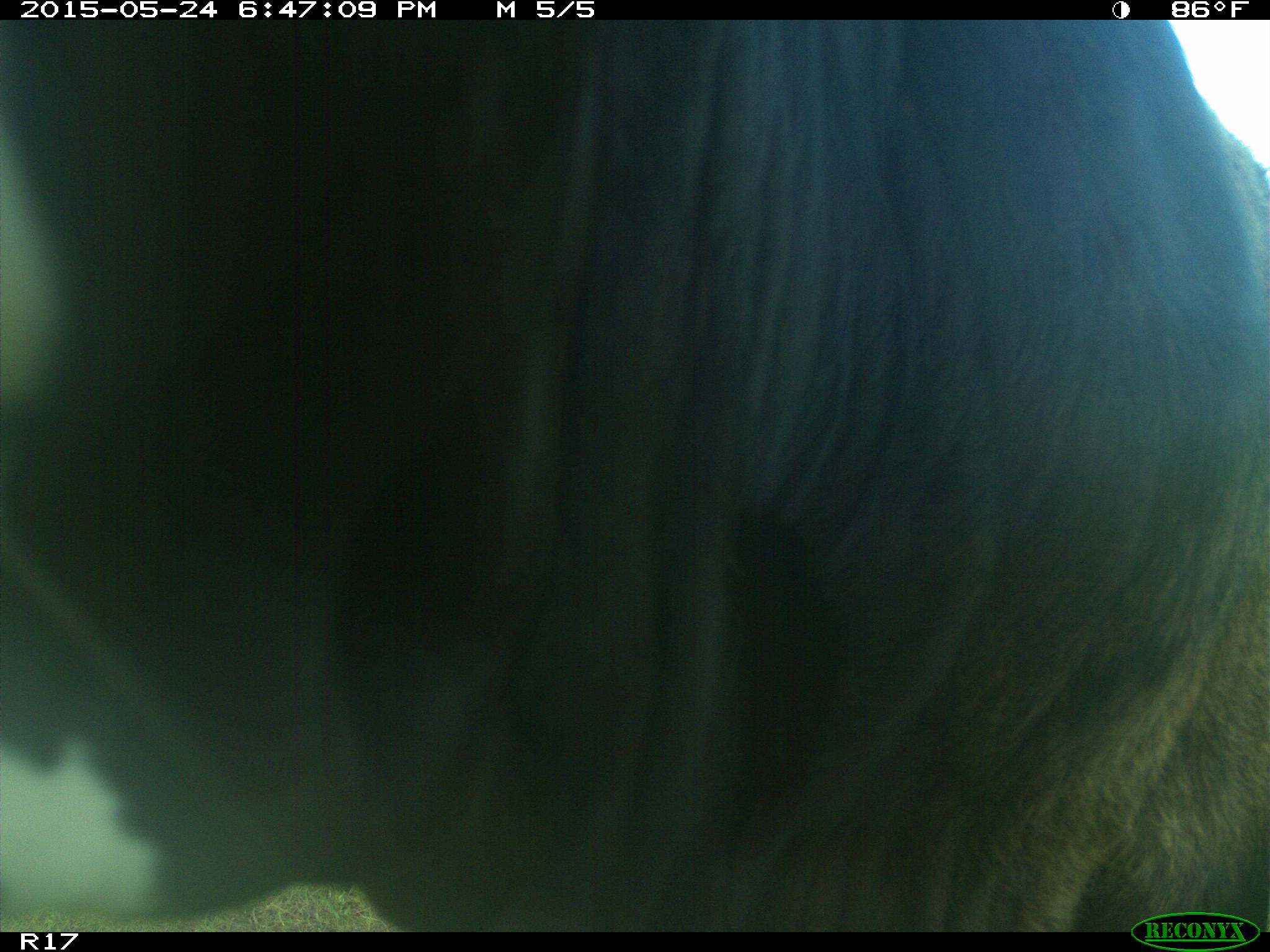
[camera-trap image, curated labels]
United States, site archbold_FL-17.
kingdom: Animalia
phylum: Chordata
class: Mammalia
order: Artiodactyla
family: Bovidae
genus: Bos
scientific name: Bos taurus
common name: domestic cow